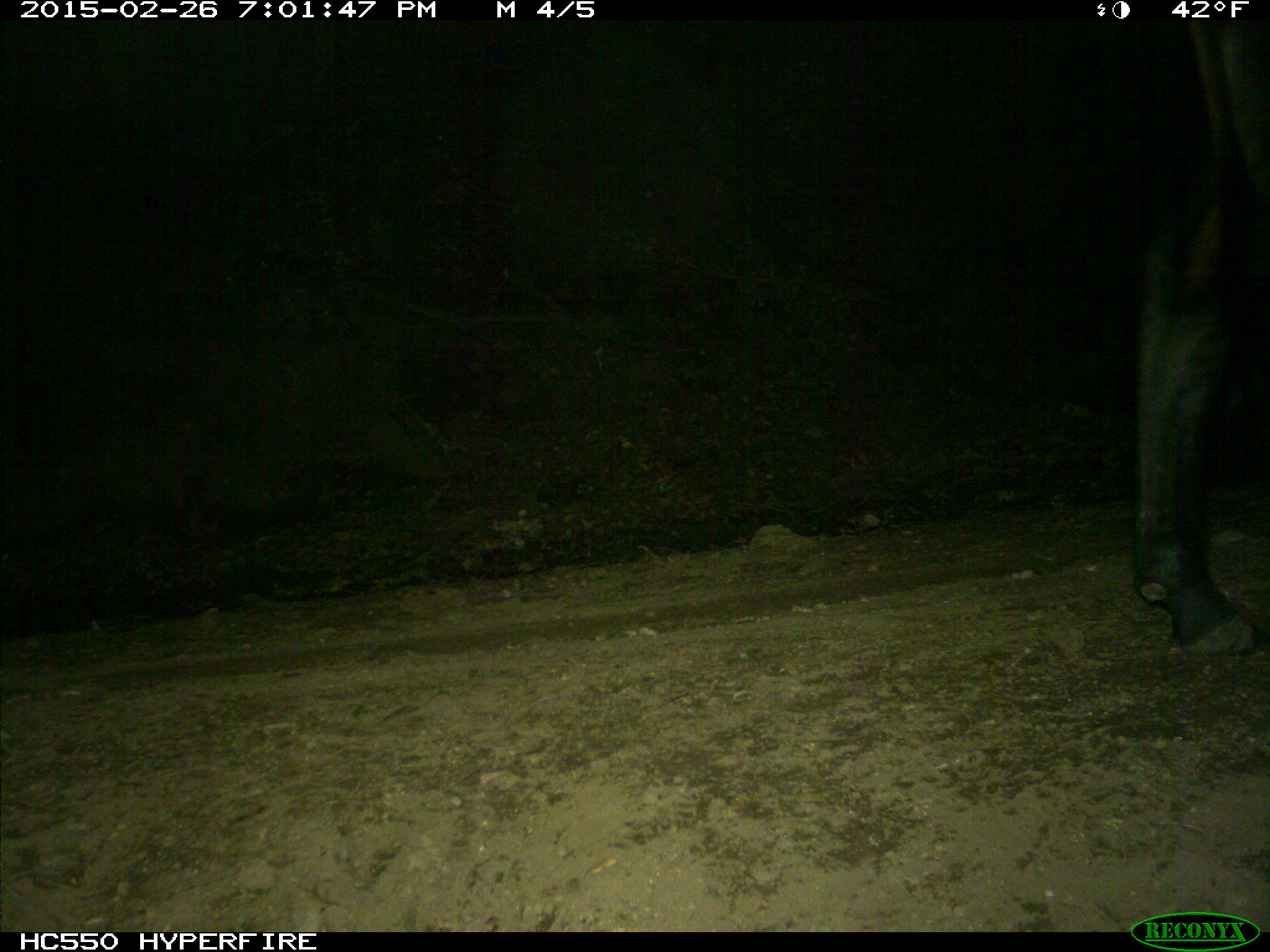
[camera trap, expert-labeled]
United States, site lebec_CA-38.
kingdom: Animalia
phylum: Chordata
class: Mammalia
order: Artiodactyla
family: Bovidae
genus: Bos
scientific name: Bos taurus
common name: domestic cow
Bos taurus (domestic cow).